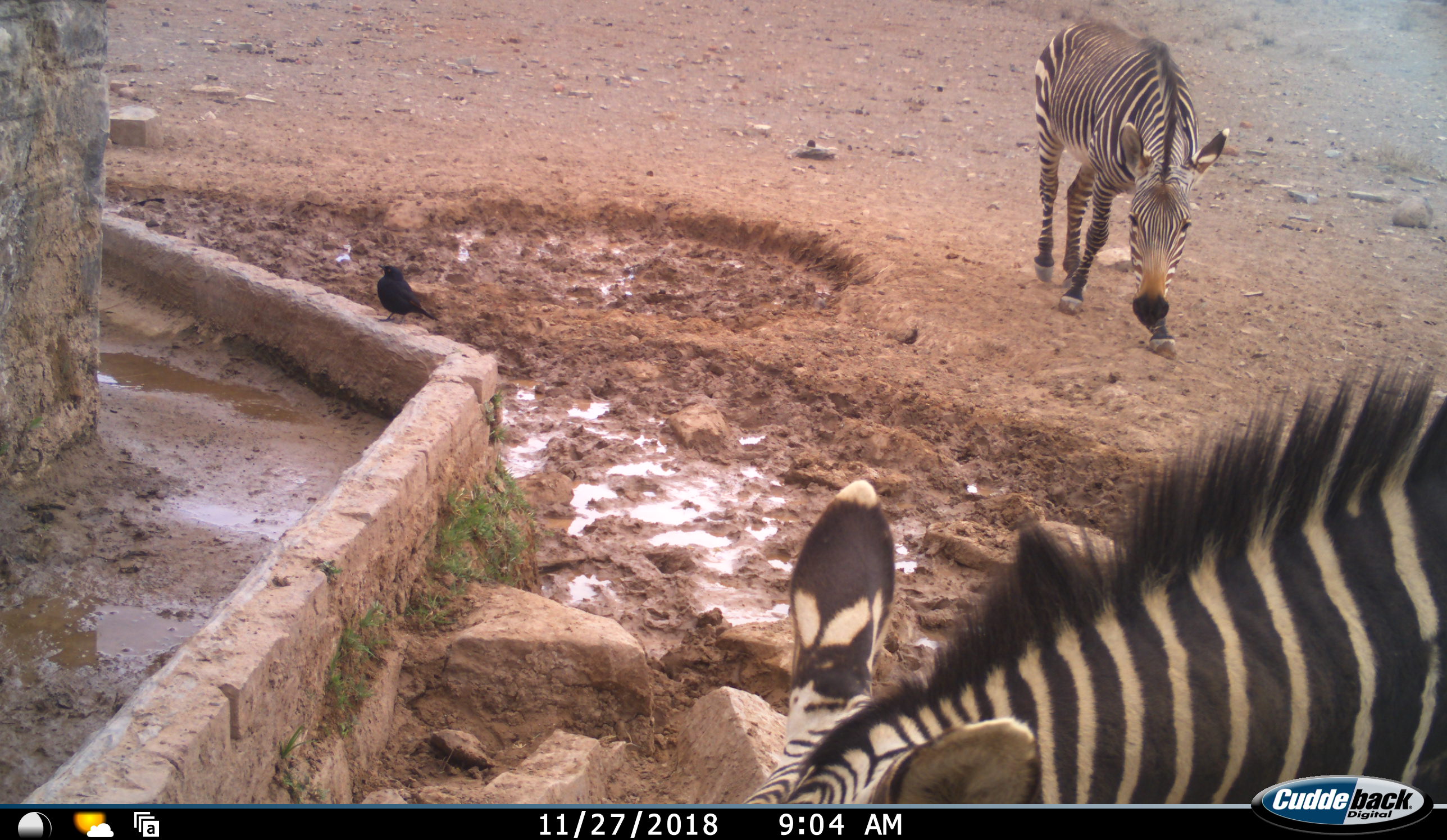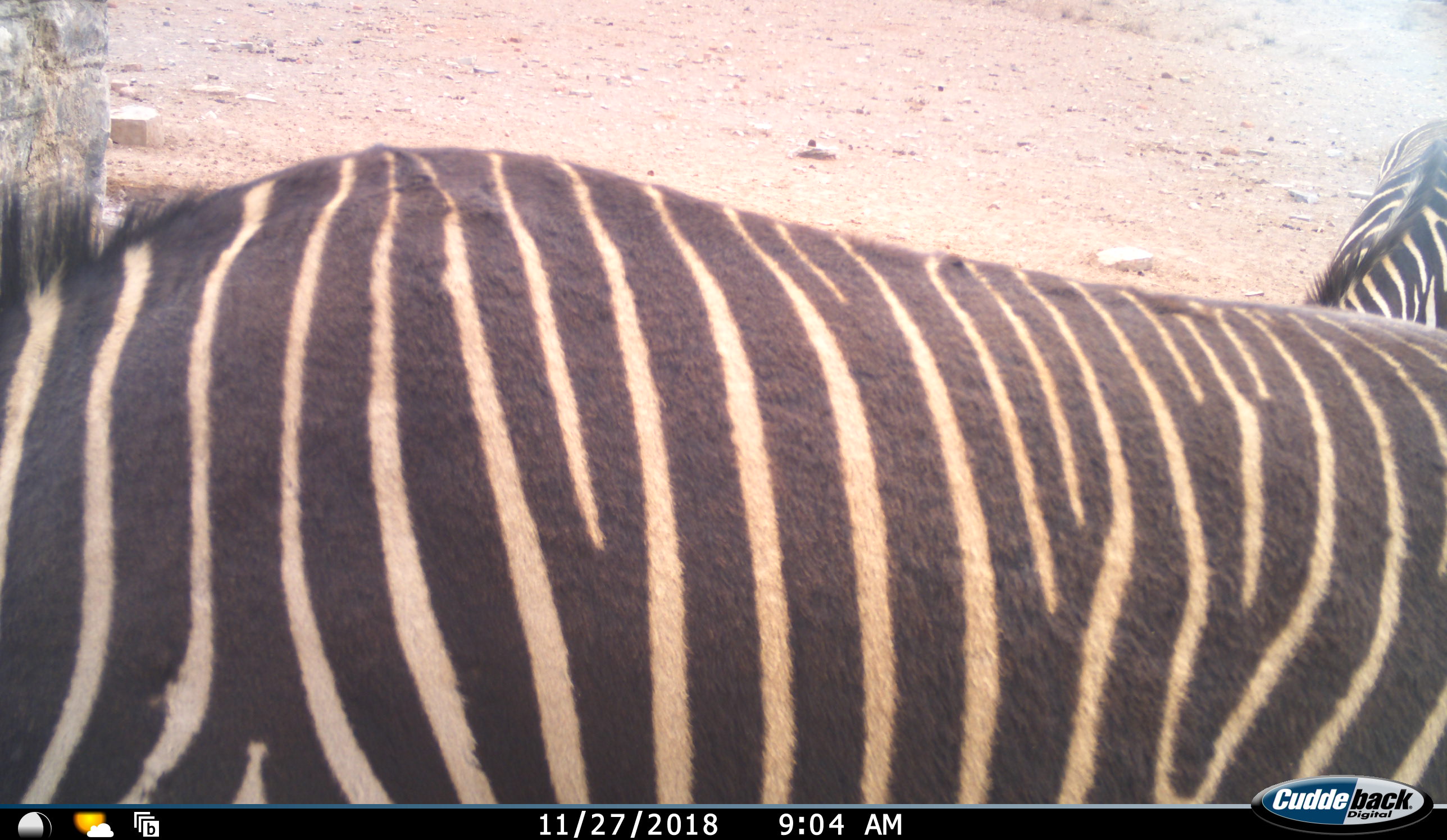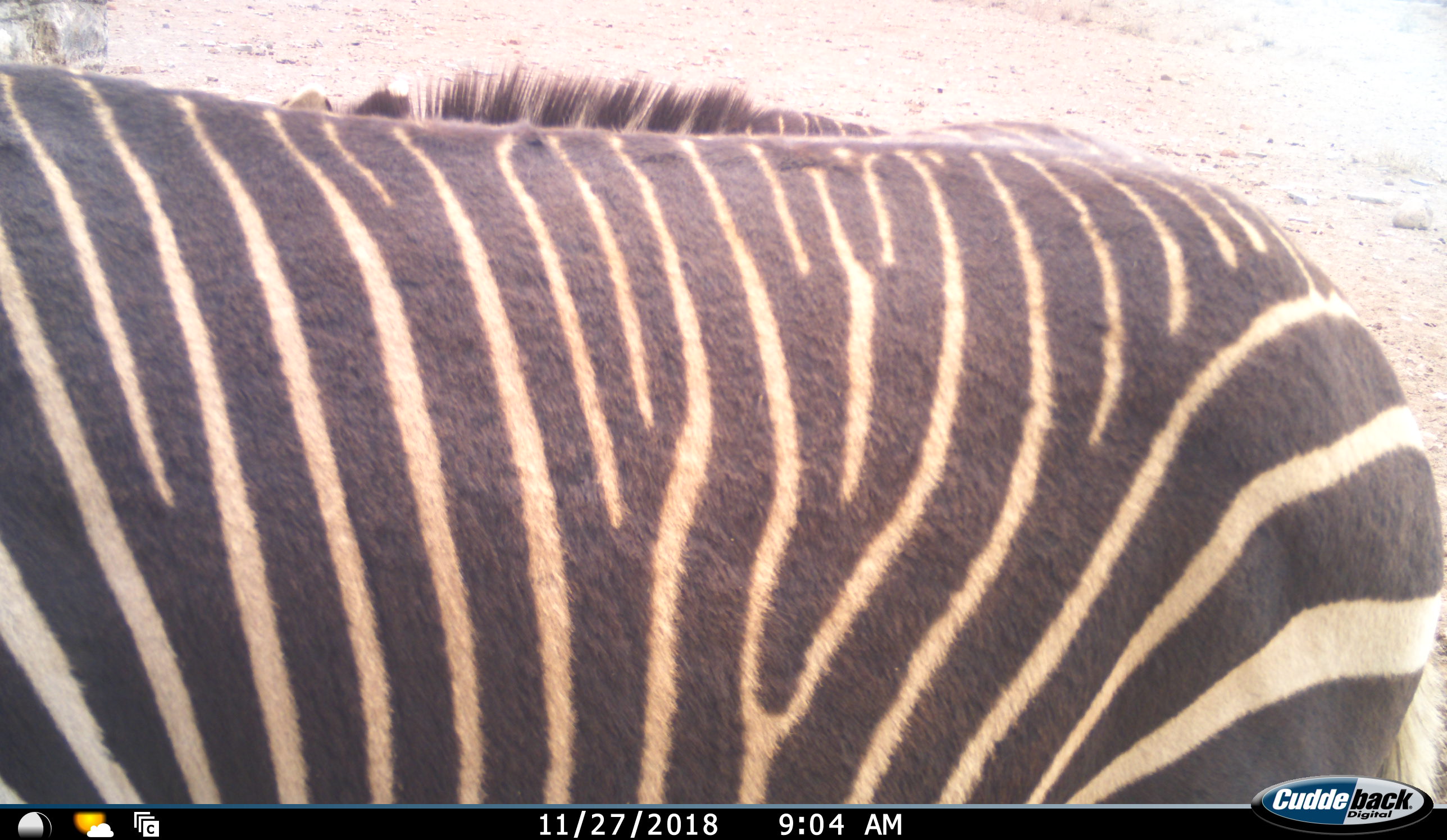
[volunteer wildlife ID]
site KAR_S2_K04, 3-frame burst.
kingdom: Animalia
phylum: Chordata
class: Aves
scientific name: Aves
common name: bird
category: birdother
Birdother (bird) (Aves), count 1. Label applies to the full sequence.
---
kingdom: Animalia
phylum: Chordata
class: Mammalia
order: Perissodactyla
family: Equidae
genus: Equus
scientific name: Equus zebra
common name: mountain zebra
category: zebramountain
Zebramountain (mountain zebra) (Equus zebra), count 2. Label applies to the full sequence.